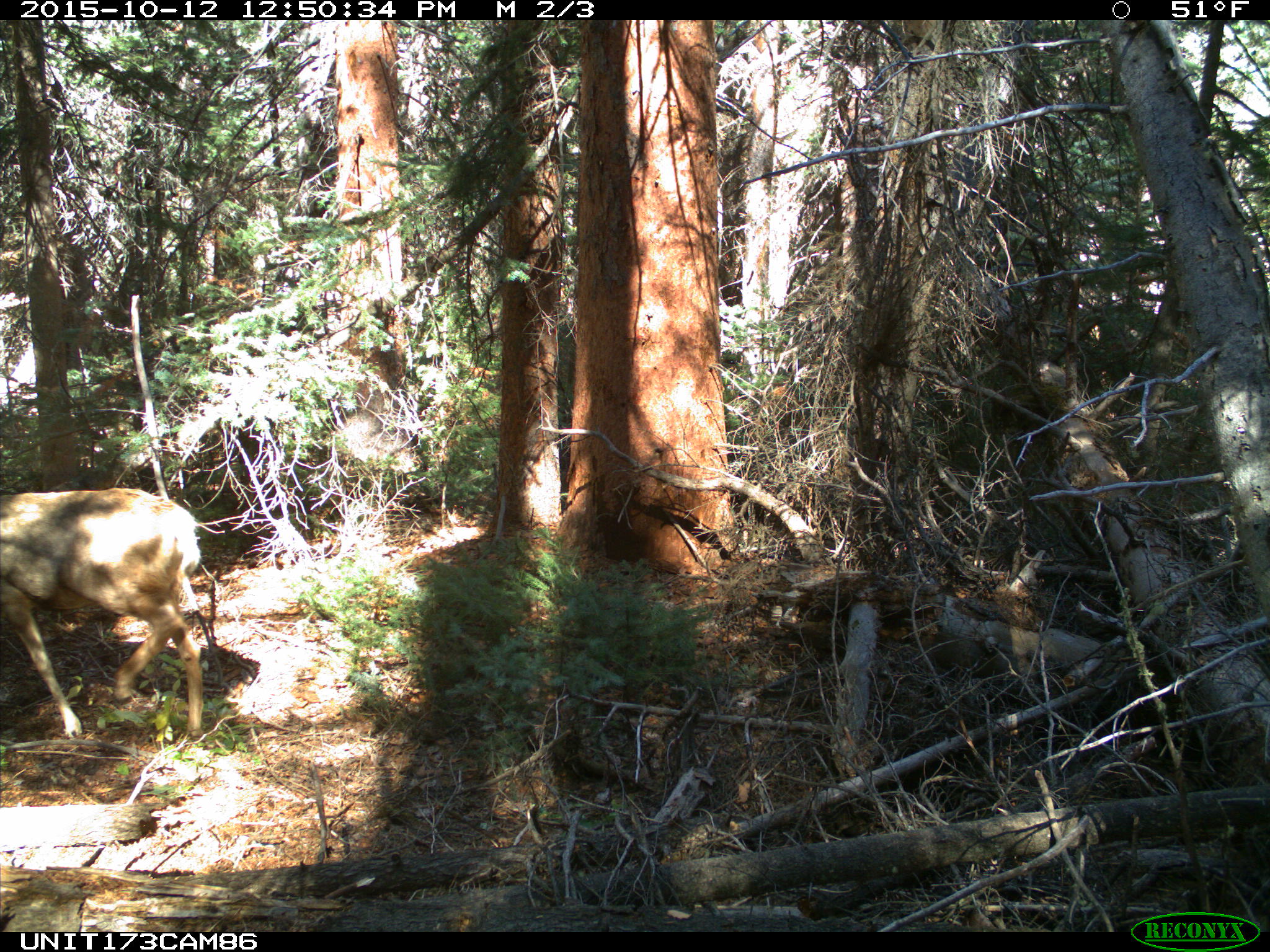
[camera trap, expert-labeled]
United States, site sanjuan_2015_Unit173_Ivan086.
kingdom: Animalia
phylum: Chordata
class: Mammalia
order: Artiodactyla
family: Cervidae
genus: Odocoileus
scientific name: Odocoileus hemionus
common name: mule deer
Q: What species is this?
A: Odocoileus hemionus (mule deer).